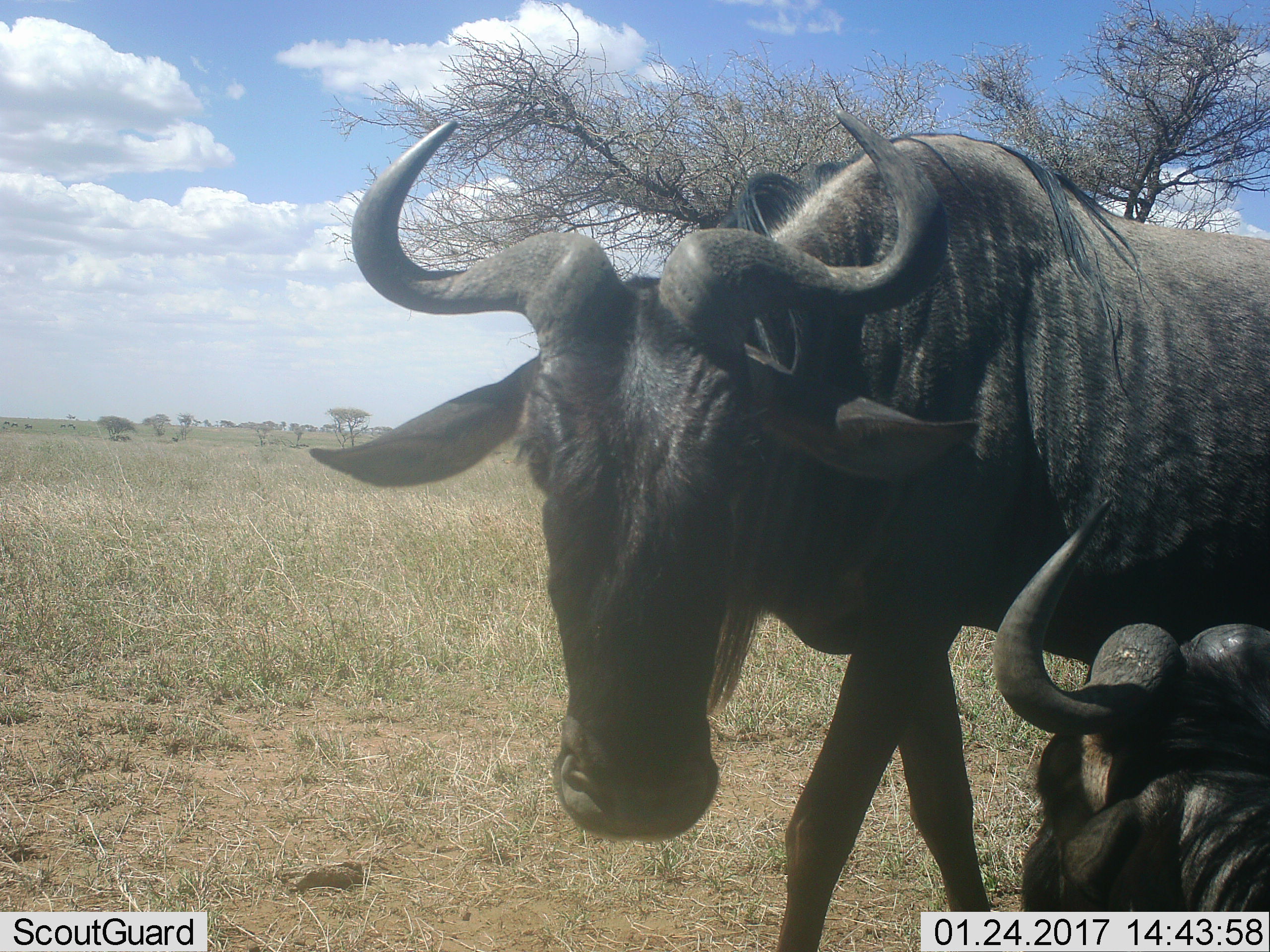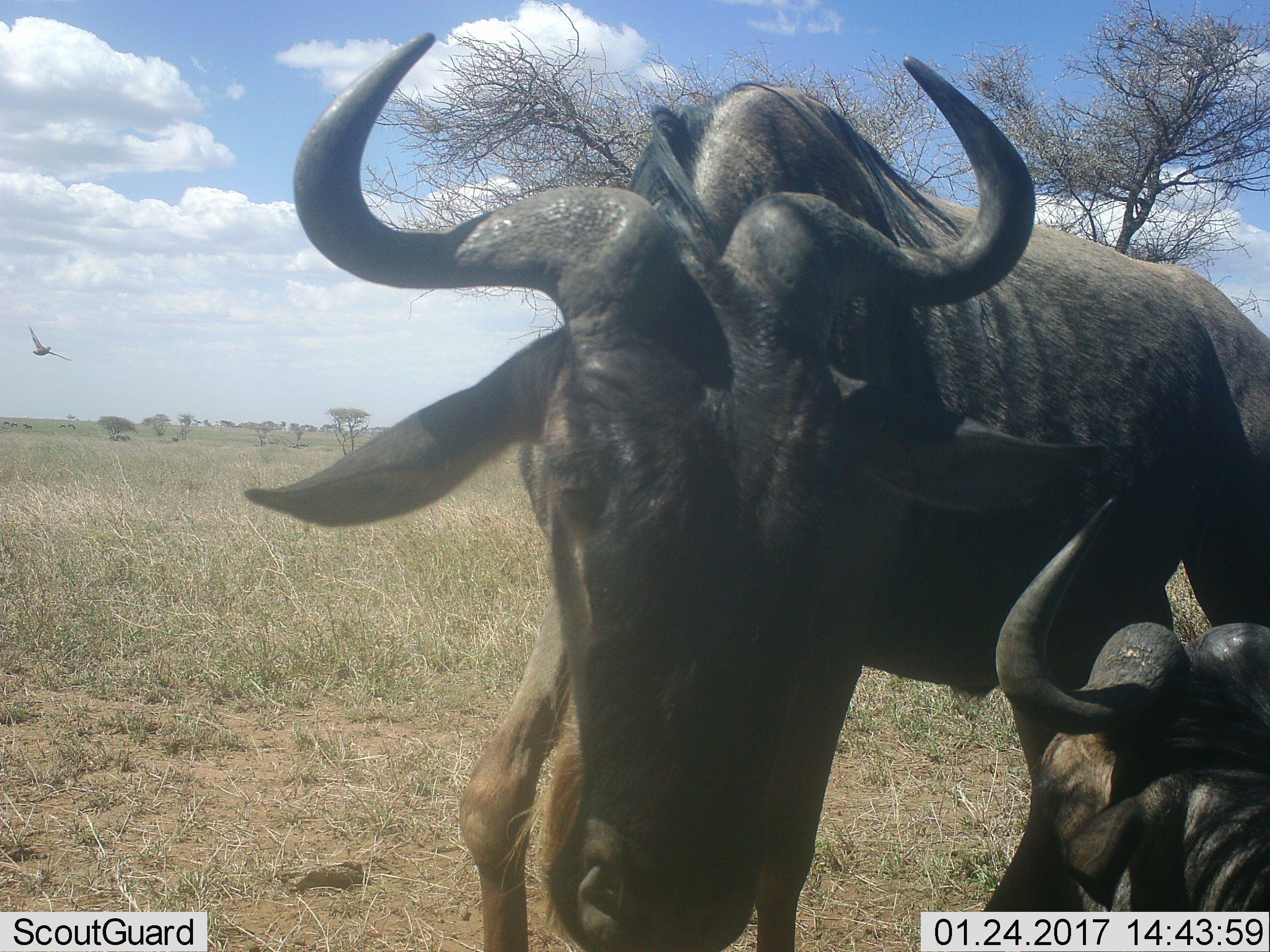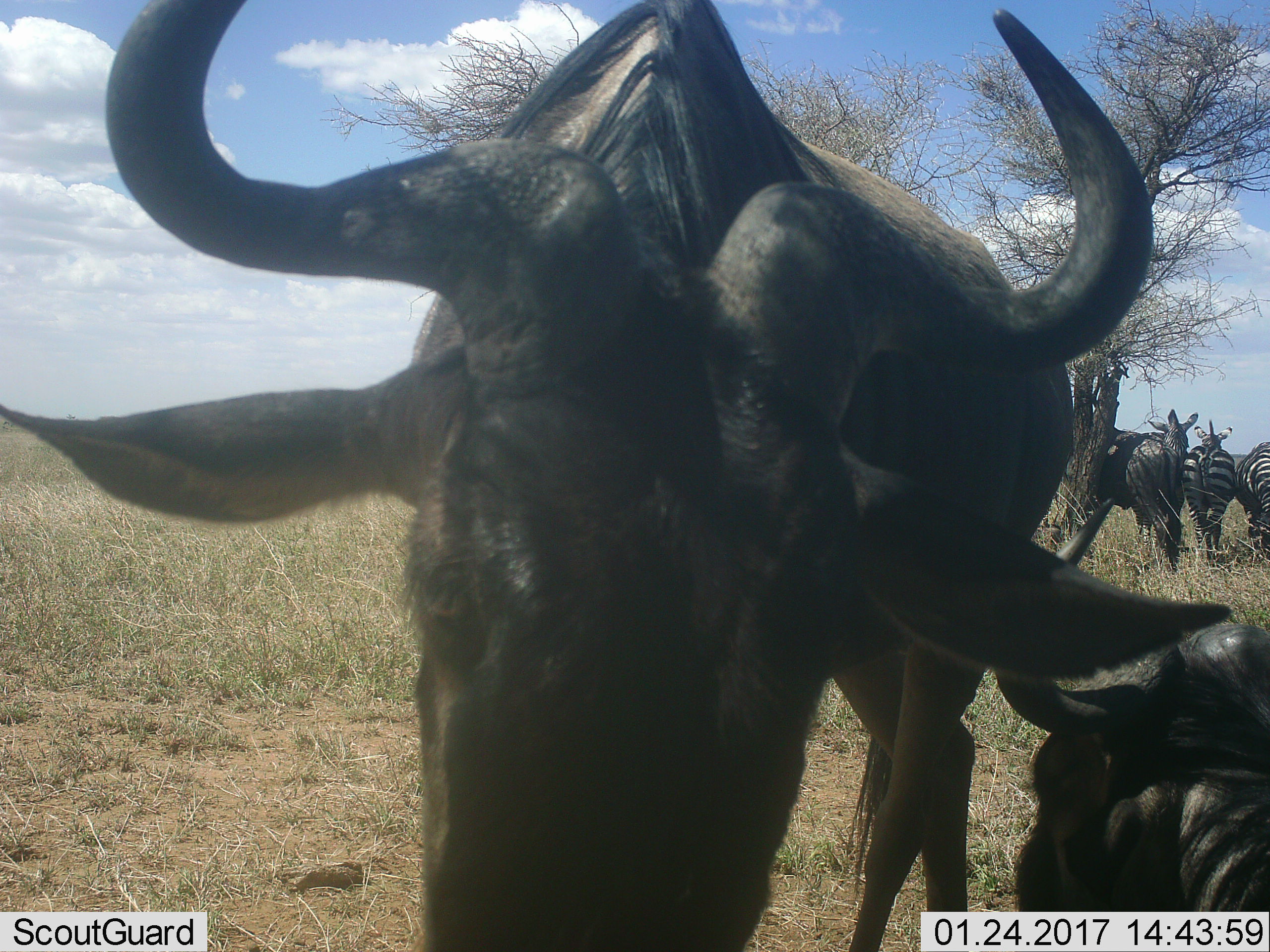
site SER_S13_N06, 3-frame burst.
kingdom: Animalia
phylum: Chordata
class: Mammalia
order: Artiodactyla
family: Bovidae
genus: Connochaetes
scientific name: Connochaetes taurinus taurinus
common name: blue wildebeest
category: wildebeestblue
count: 2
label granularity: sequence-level